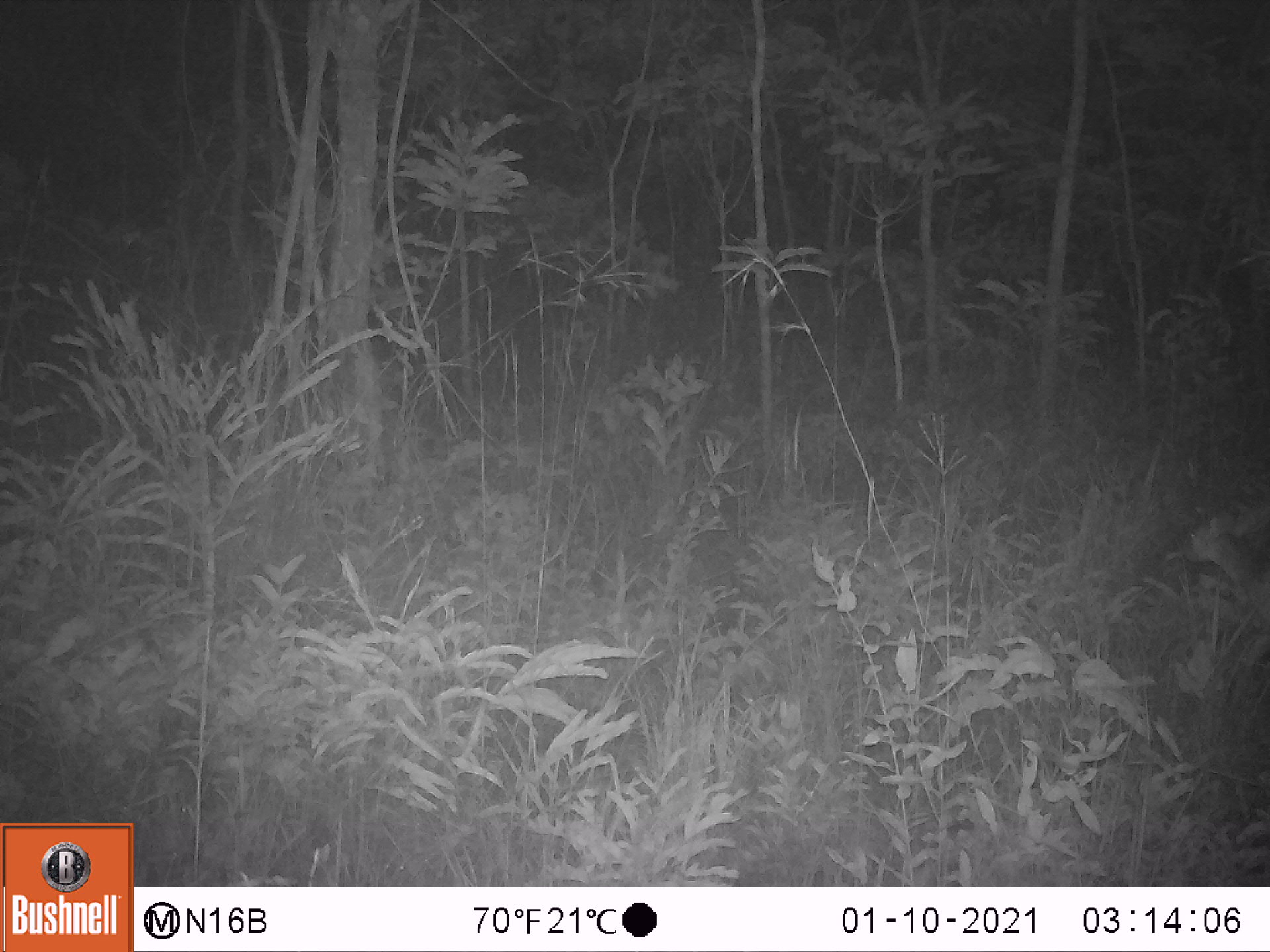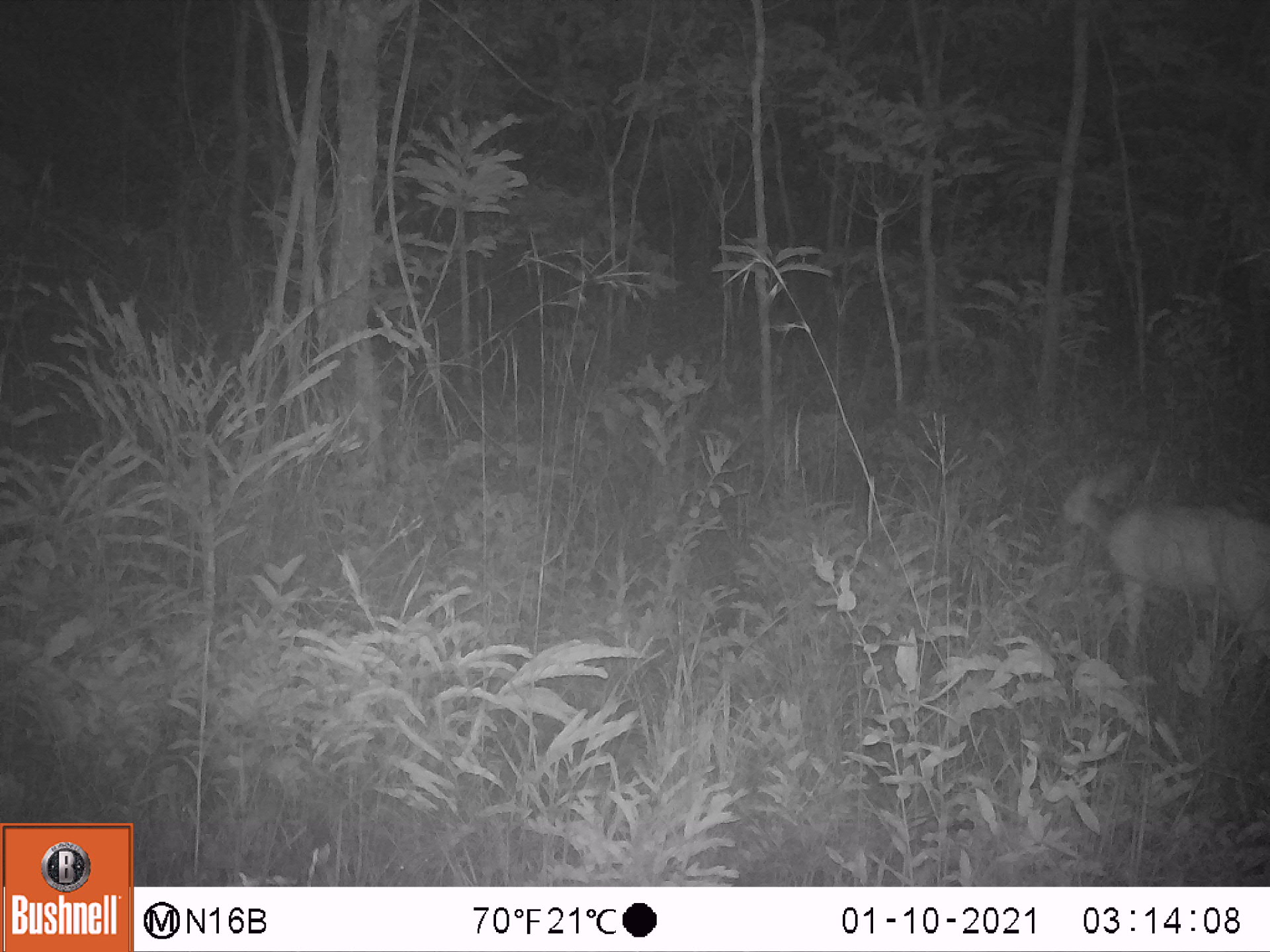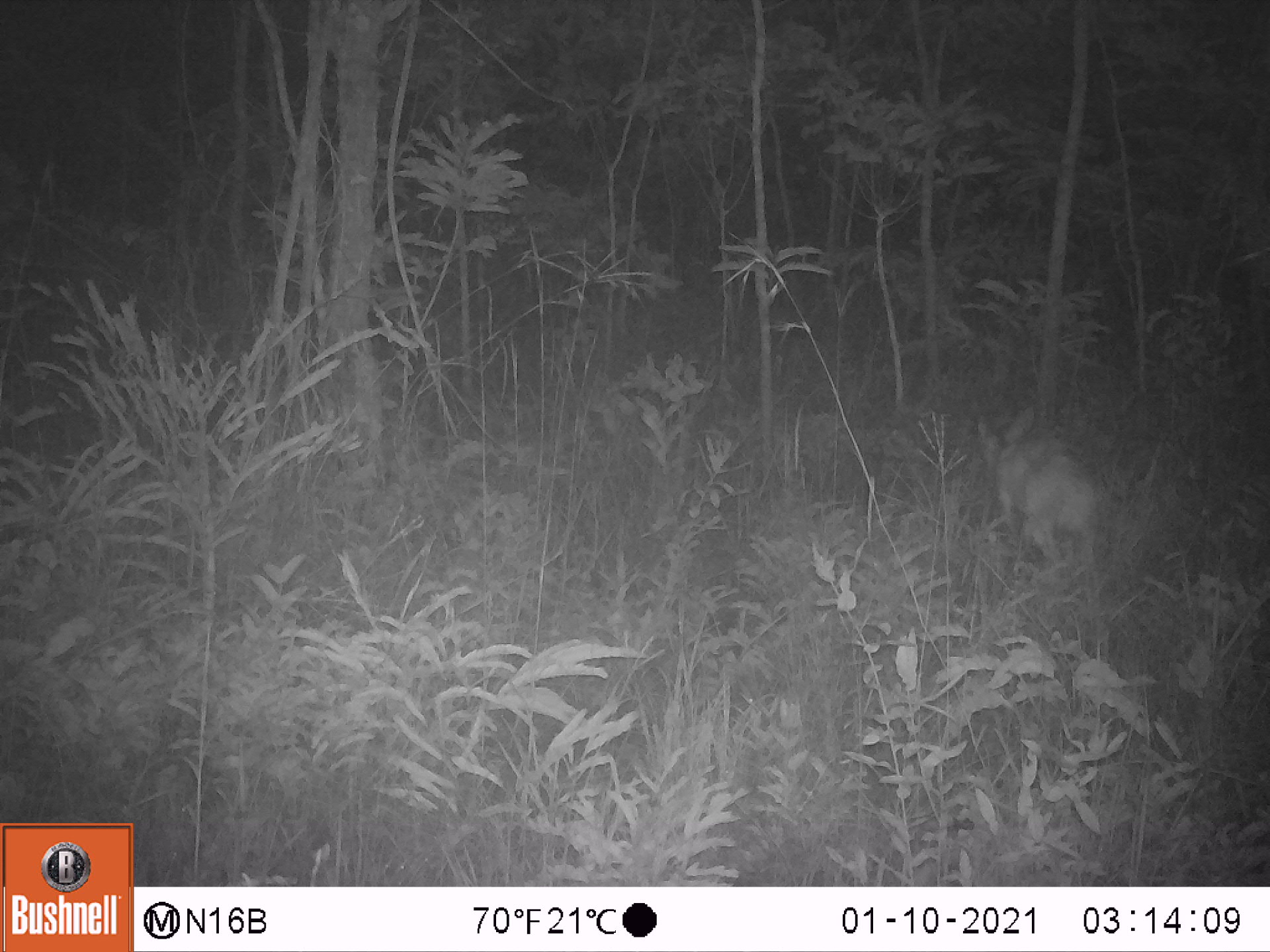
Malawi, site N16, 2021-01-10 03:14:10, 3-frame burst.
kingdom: Animalia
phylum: Chordata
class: Mammalia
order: Artiodactyla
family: Bovidae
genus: Sylvicapra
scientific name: Sylvicapra grimmia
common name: common duiker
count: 1